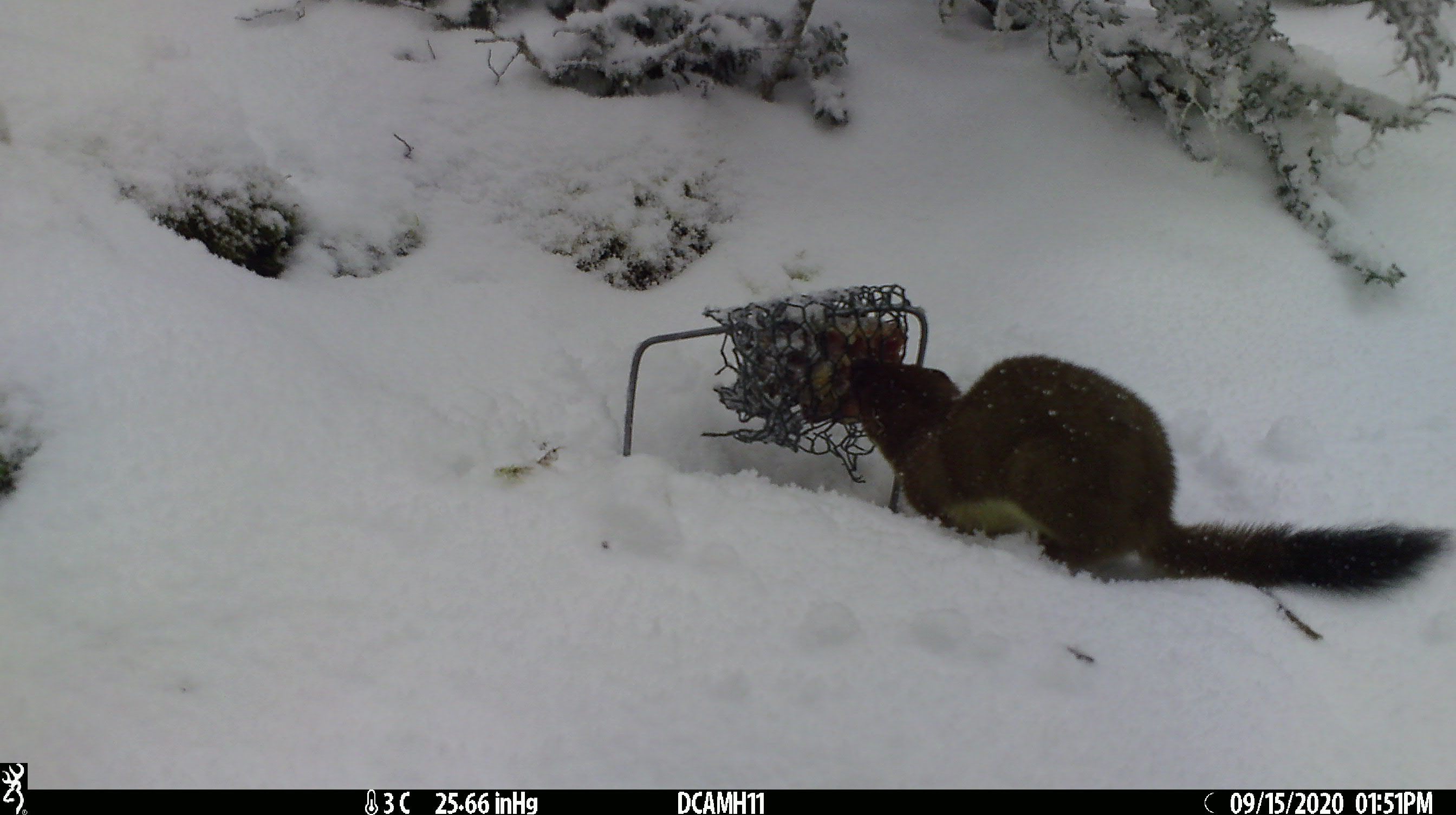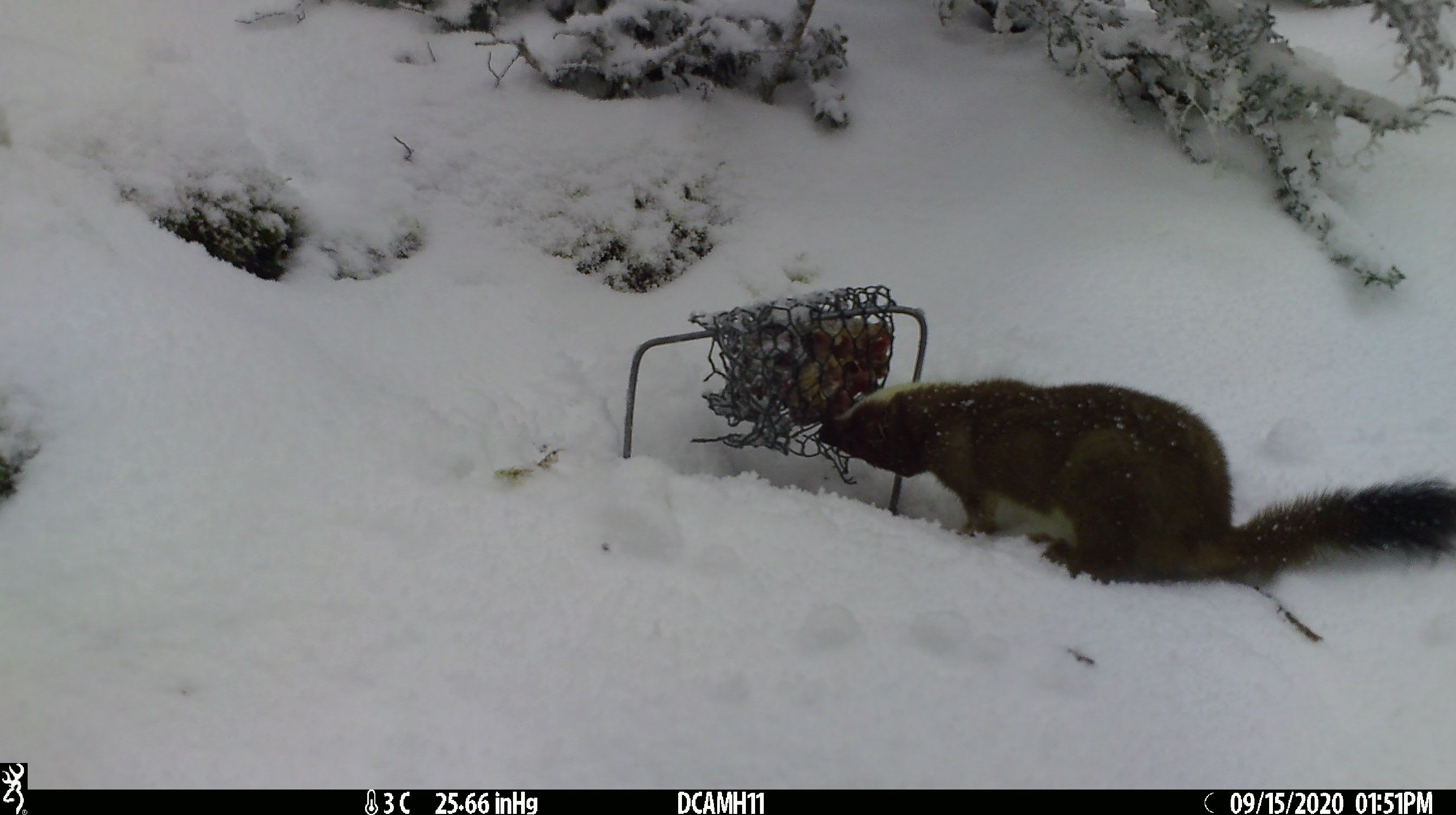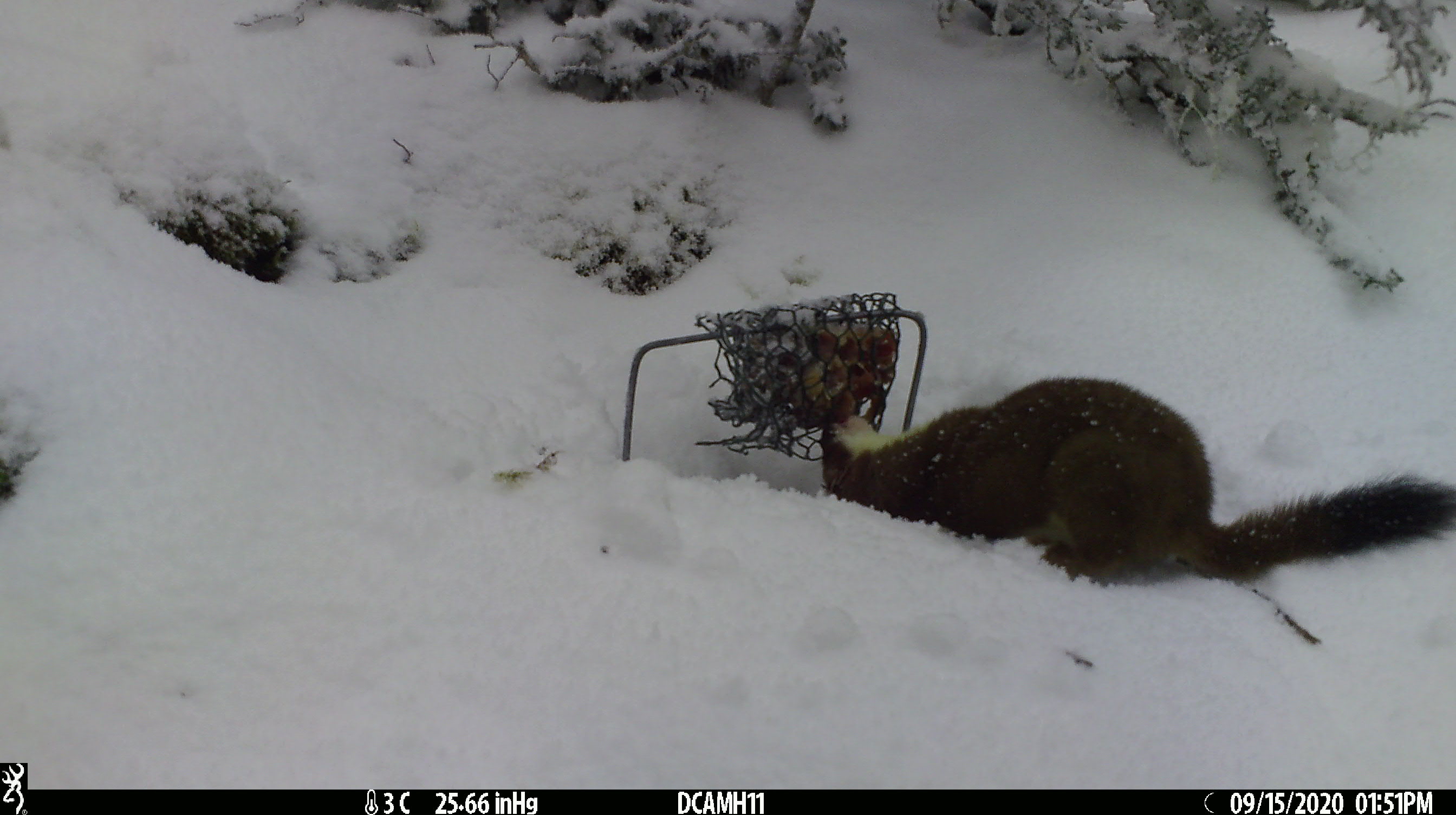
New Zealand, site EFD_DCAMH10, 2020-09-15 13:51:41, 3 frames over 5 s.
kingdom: Animalia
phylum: Chordata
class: Mammalia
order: Carnivora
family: Mustelidae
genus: Mustela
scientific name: Mustela erminea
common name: stoat